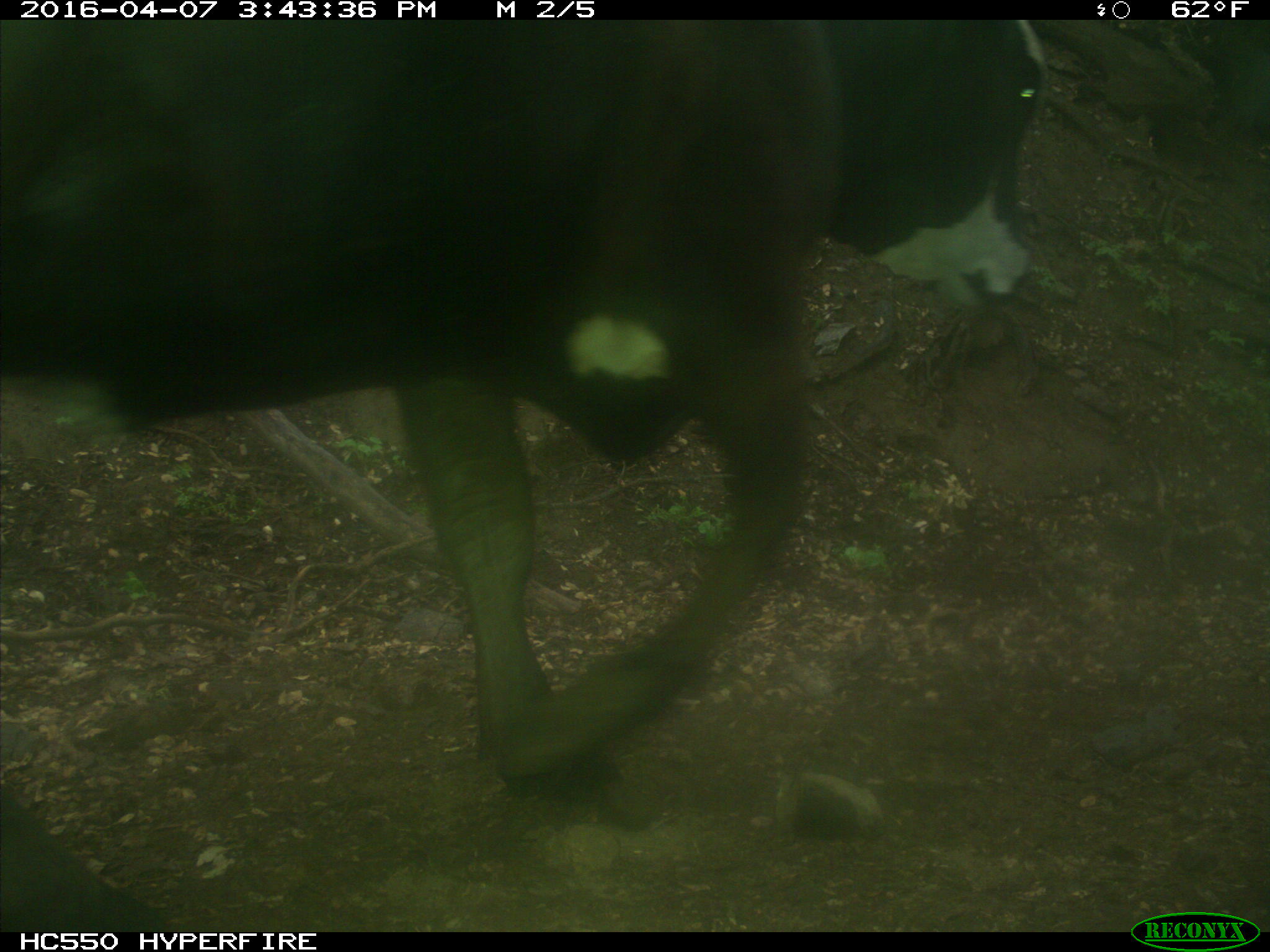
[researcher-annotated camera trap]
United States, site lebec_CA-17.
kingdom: Animalia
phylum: Chordata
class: Mammalia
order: Artiodactyla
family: Bovidae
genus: Bos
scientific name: Bos taurus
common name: domestic cow